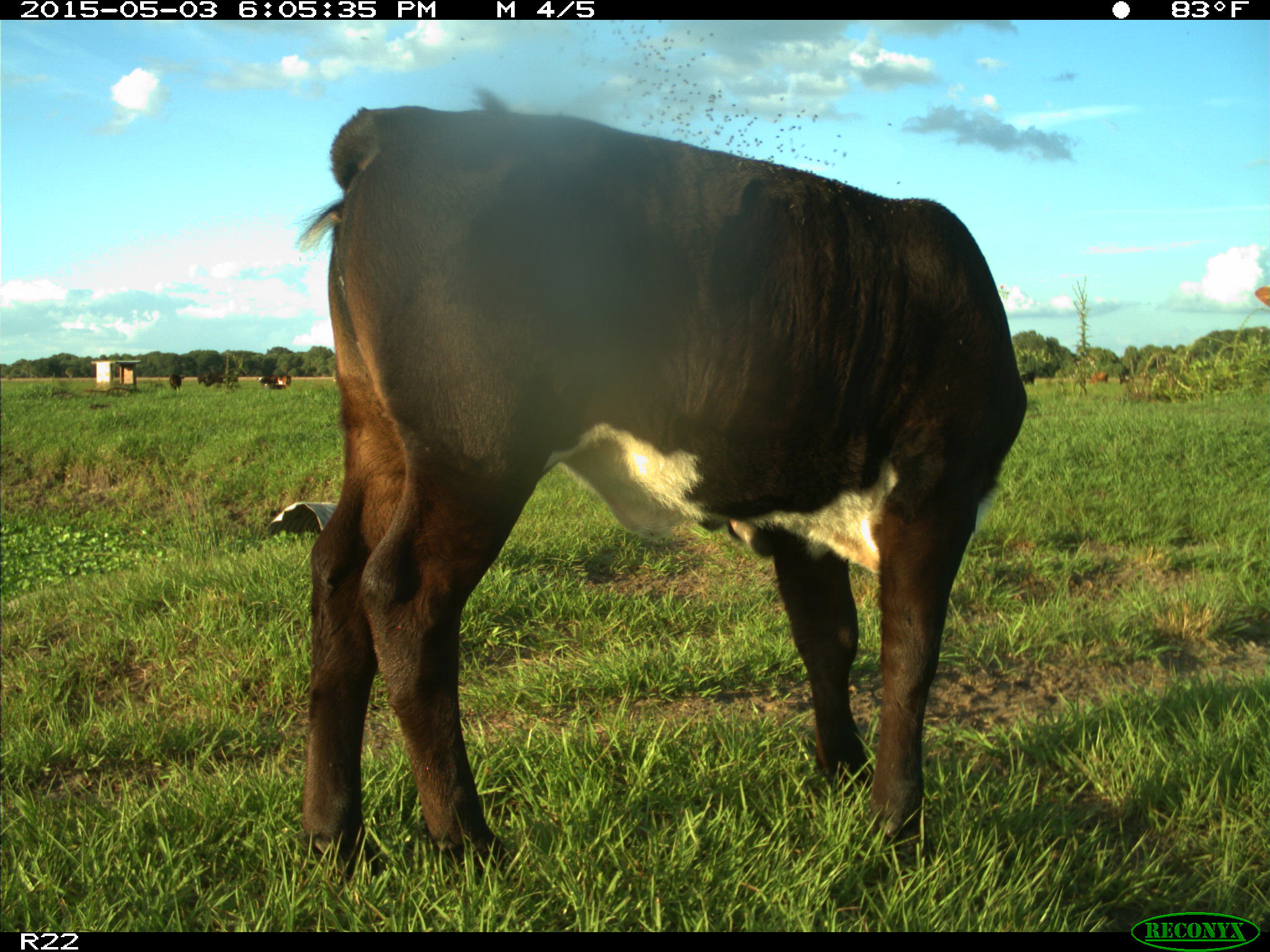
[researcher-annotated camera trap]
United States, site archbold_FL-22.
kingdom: Animalia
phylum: Chordata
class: Mammalia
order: Artiodactyla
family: Bovidae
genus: Bos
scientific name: Bos taurus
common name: domestic cow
Bos taurus (domestic cow).